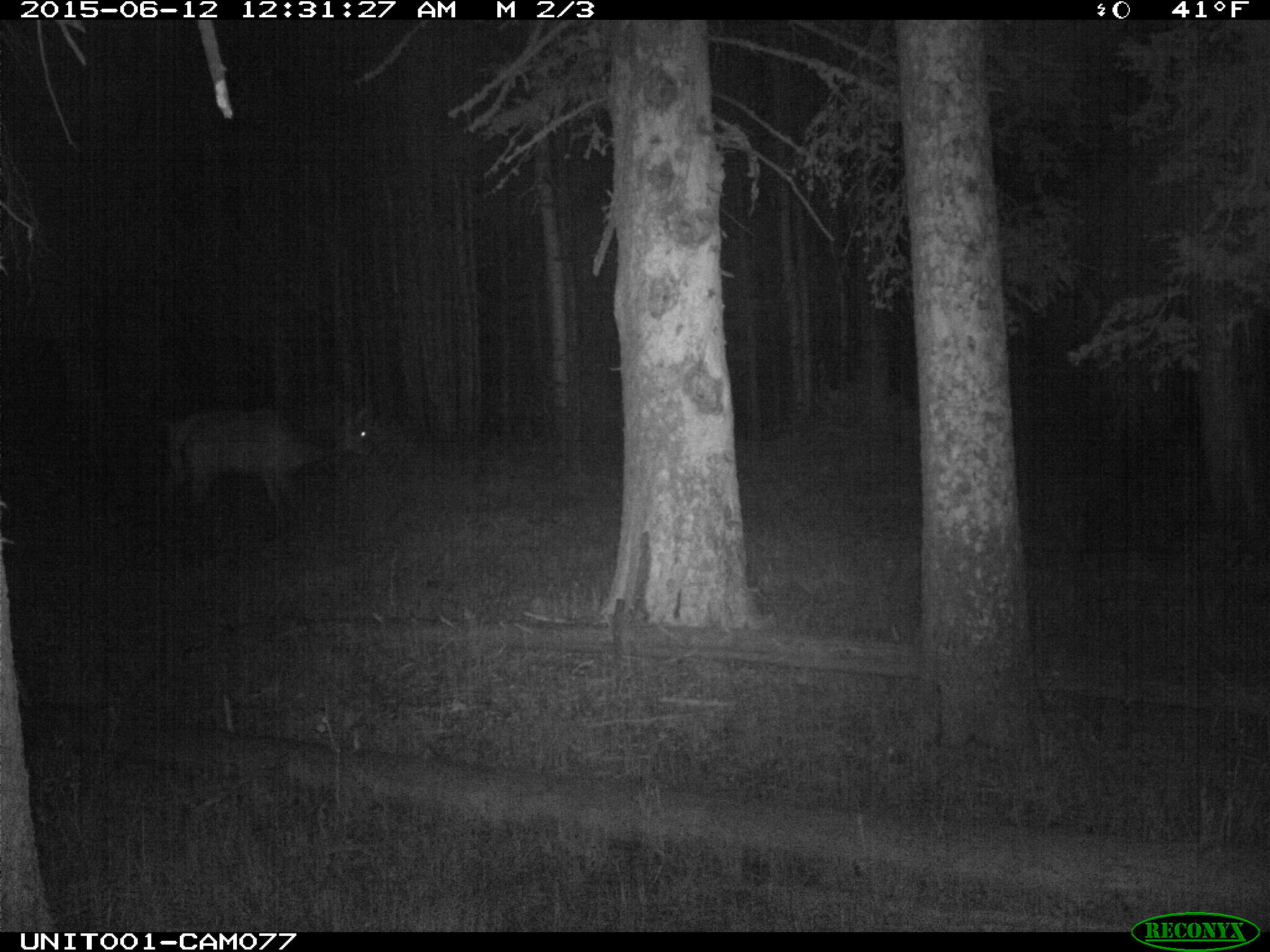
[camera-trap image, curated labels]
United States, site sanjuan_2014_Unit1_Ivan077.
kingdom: Animalia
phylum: Chordata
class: Mammalia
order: Artiodactyla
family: Cervidae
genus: Cervus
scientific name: Cervus elaphus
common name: red deer